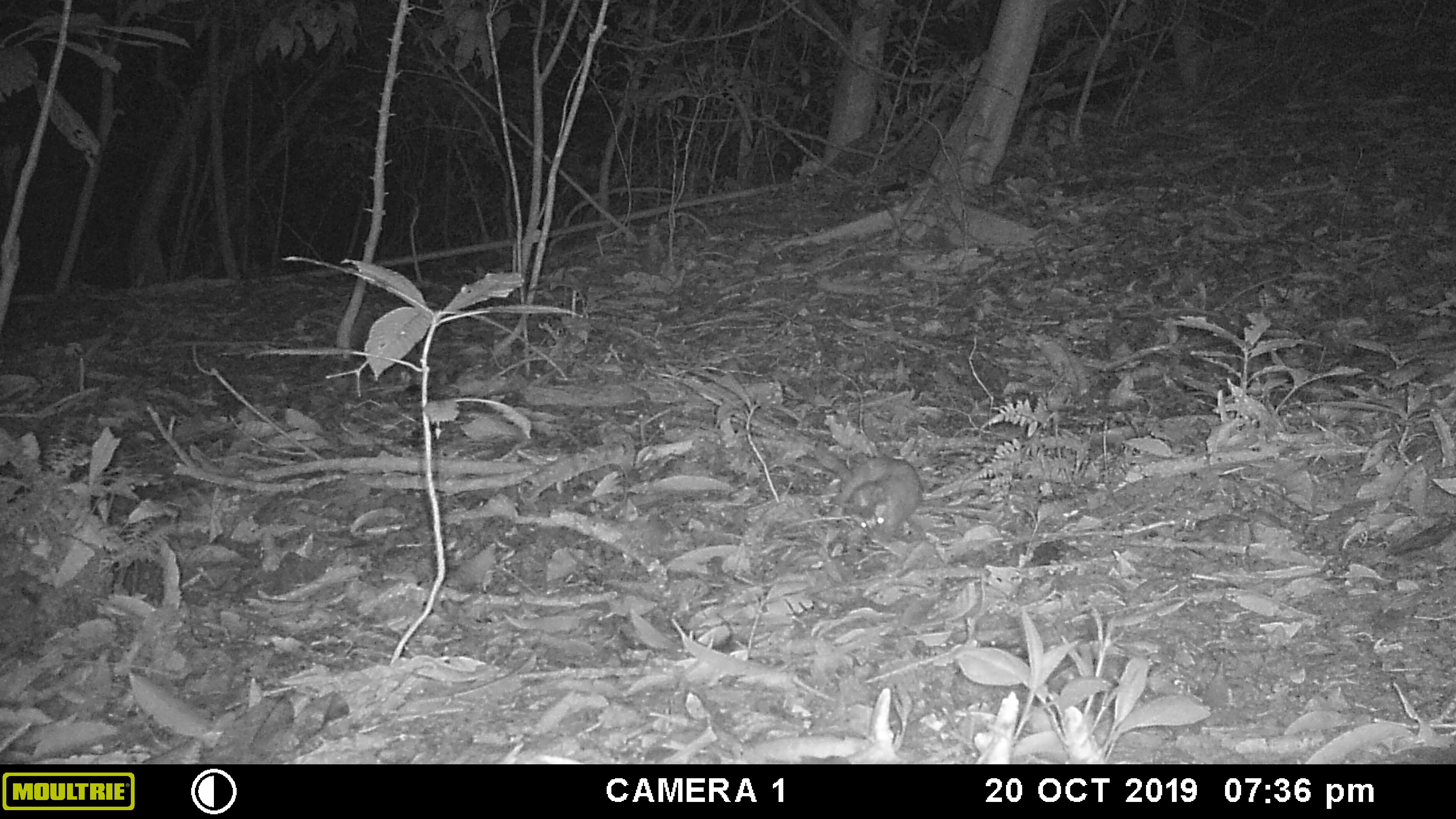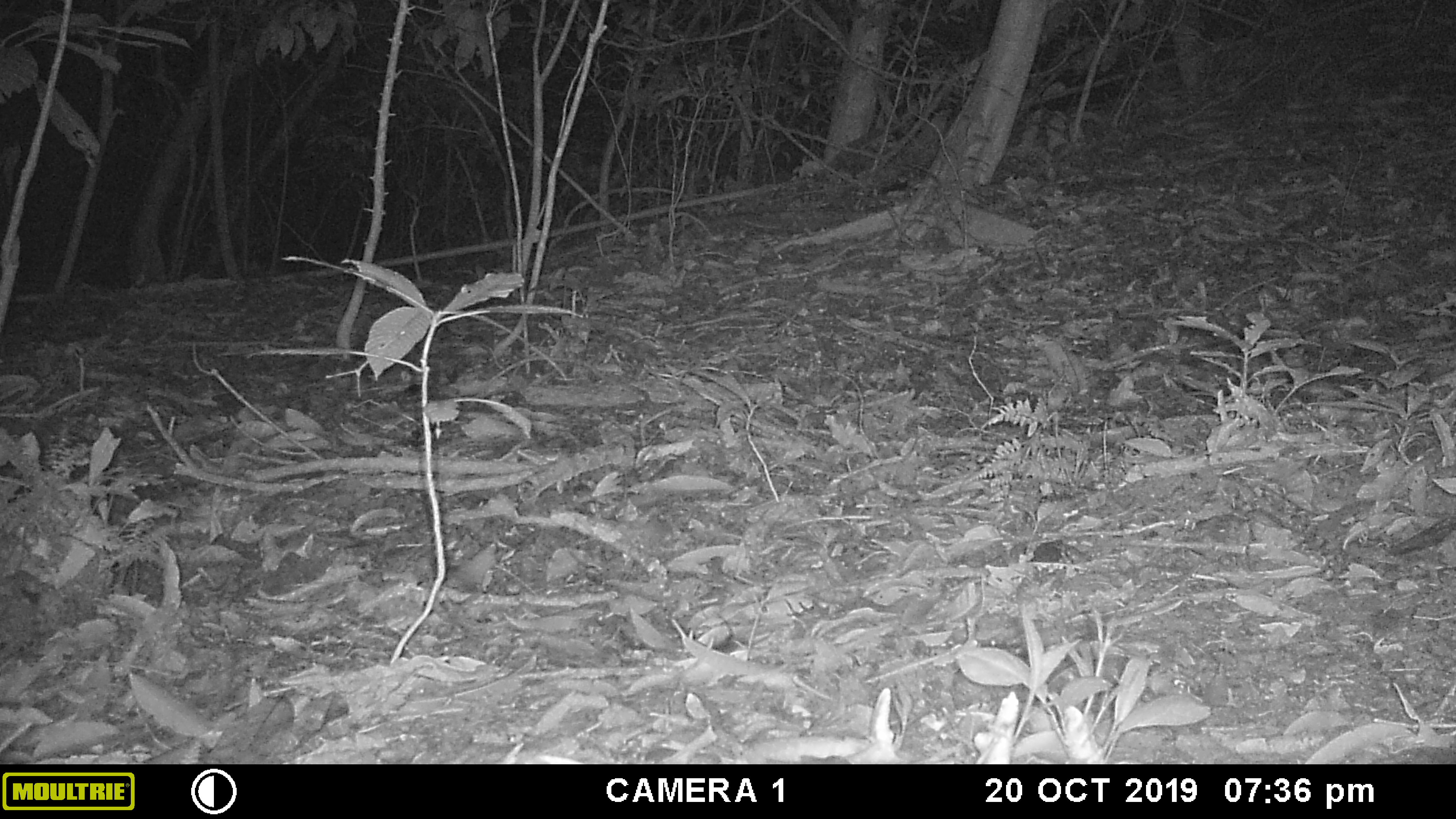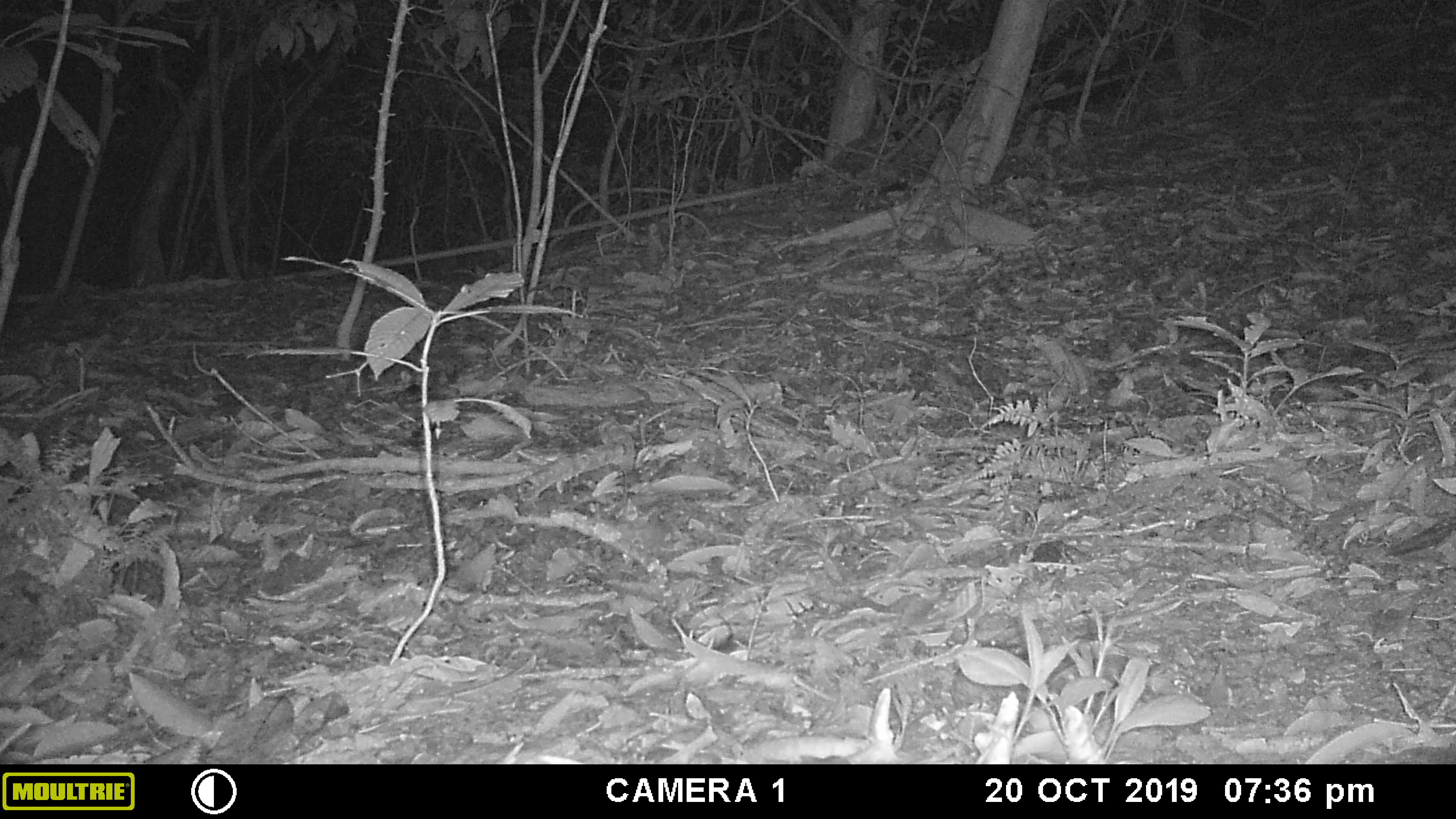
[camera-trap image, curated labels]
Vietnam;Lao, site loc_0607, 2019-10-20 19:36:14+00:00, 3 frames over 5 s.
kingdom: Animalia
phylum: Chordata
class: Mammalia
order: Carnivora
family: Mustelidae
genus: Melogale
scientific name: Melogale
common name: ferret badger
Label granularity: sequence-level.